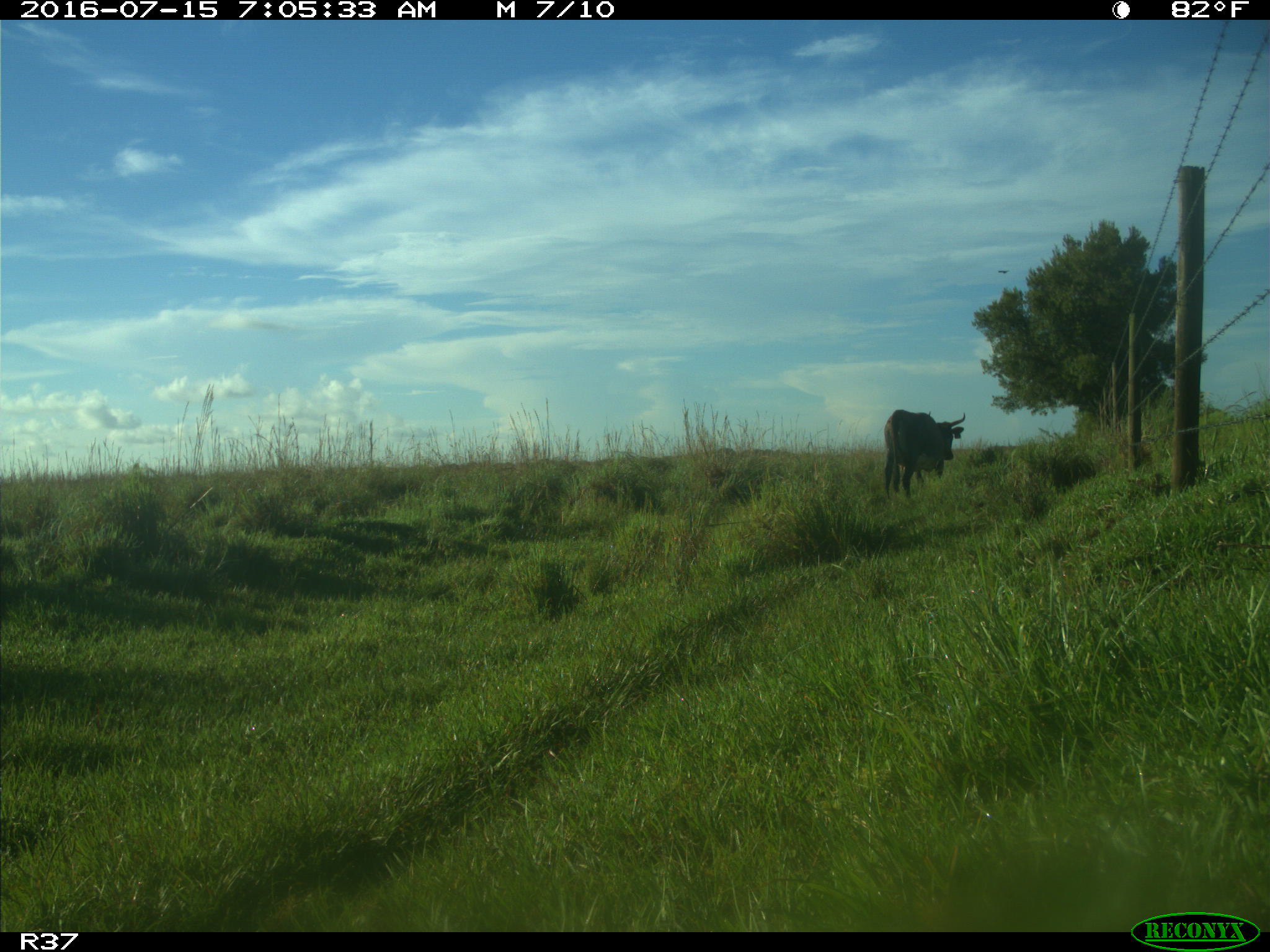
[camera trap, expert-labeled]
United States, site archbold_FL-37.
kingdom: Animalia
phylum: Chordata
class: Mammalia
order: Artiodactyla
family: Bovidae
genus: Bos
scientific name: Bos taurus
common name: domestic cow